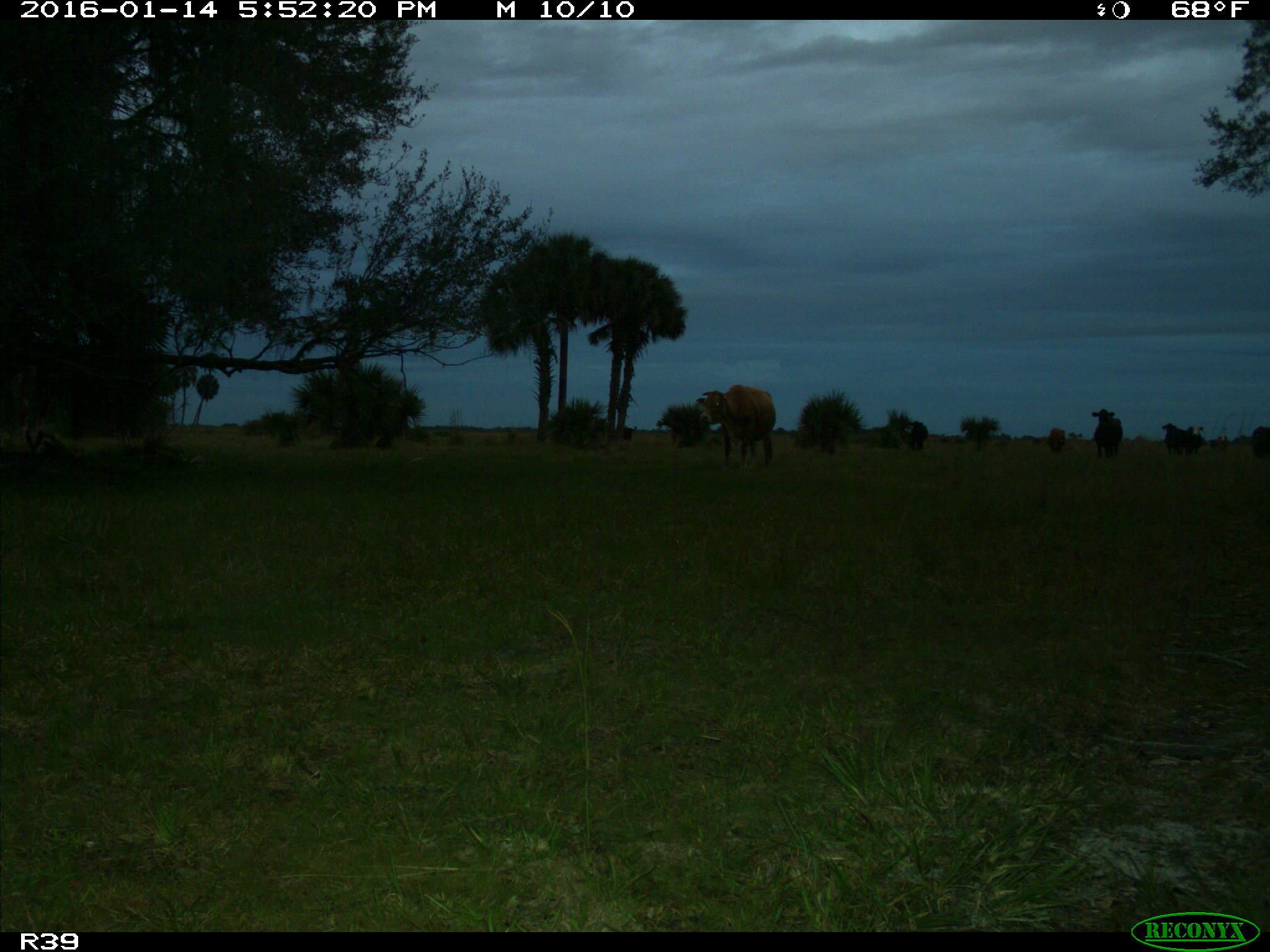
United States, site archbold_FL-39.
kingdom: Animalia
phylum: Chordata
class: Mammalia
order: Artiodactyla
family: Bovidae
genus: Bos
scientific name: Bos taurus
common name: domestic cow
Bos taurus (domestic cow).